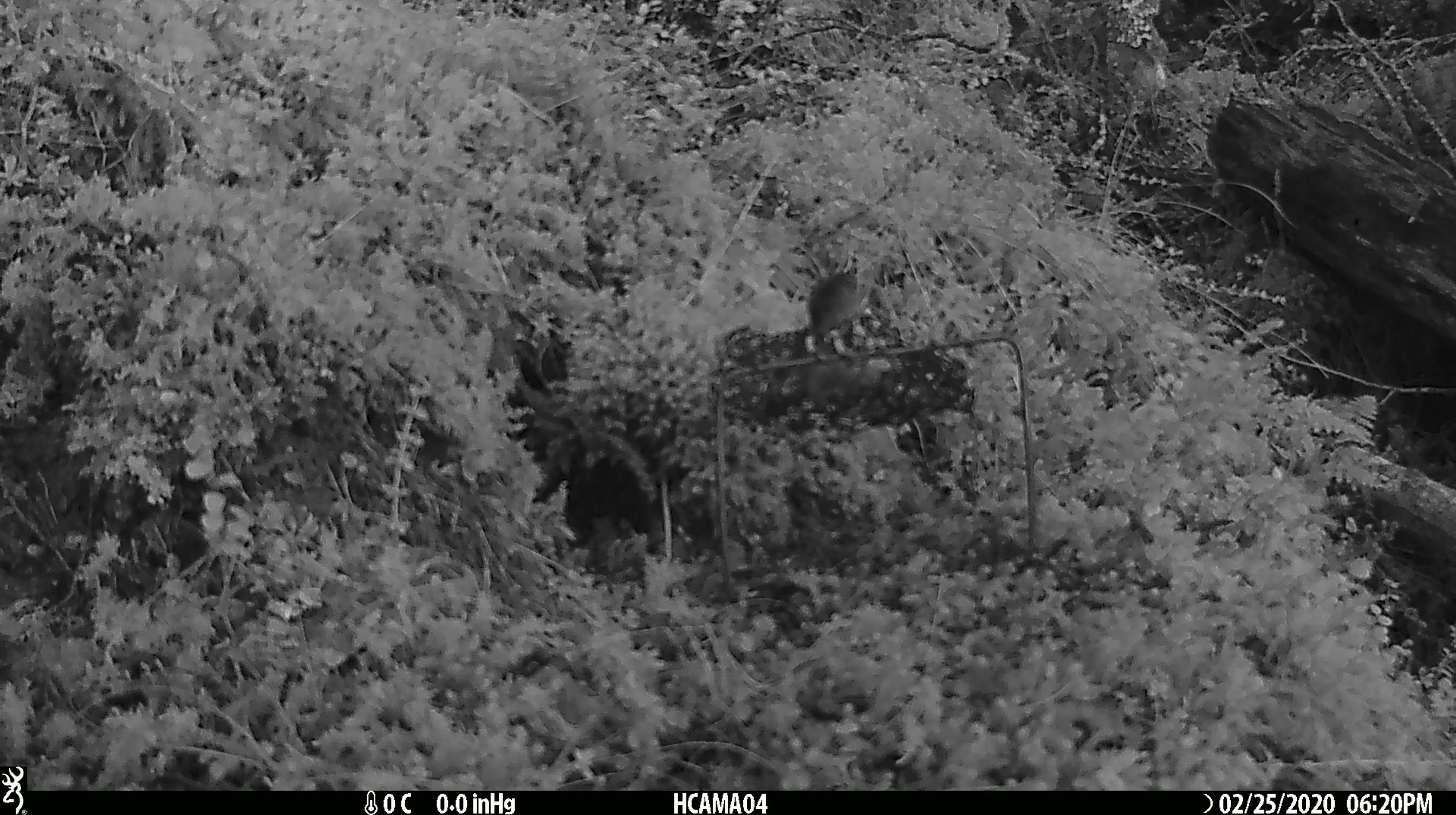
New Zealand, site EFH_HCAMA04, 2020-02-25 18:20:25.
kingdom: Animalia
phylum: Chordata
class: Mammalia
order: Rodentia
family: Muridae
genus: Mus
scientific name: Mus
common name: mouse